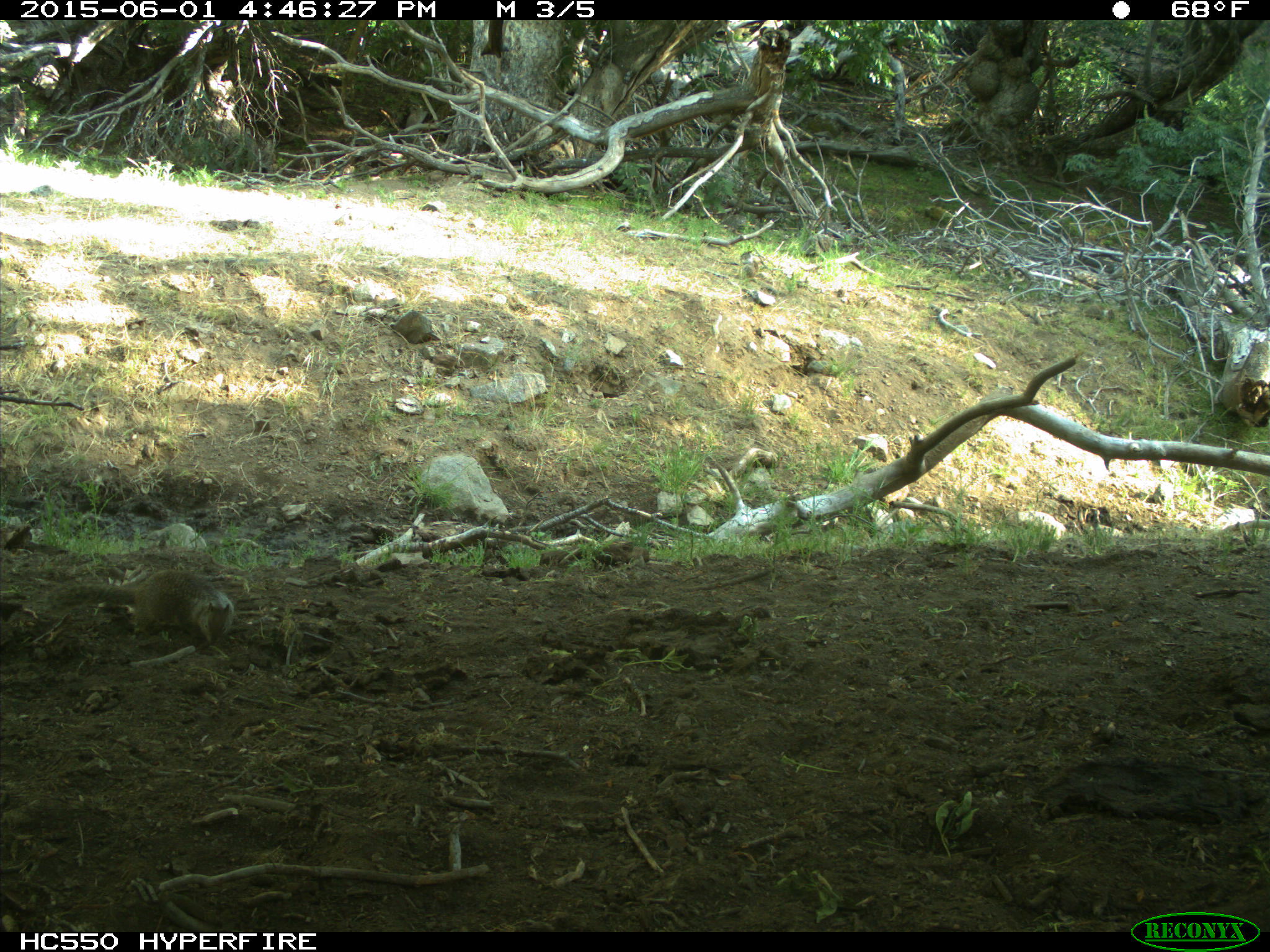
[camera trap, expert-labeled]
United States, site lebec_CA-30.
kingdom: Animalia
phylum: Chordata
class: Mammalia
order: Rodentia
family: Sciuridae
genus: Otospermophilus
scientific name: Otospermophilus beecheyi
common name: california ground squirrel